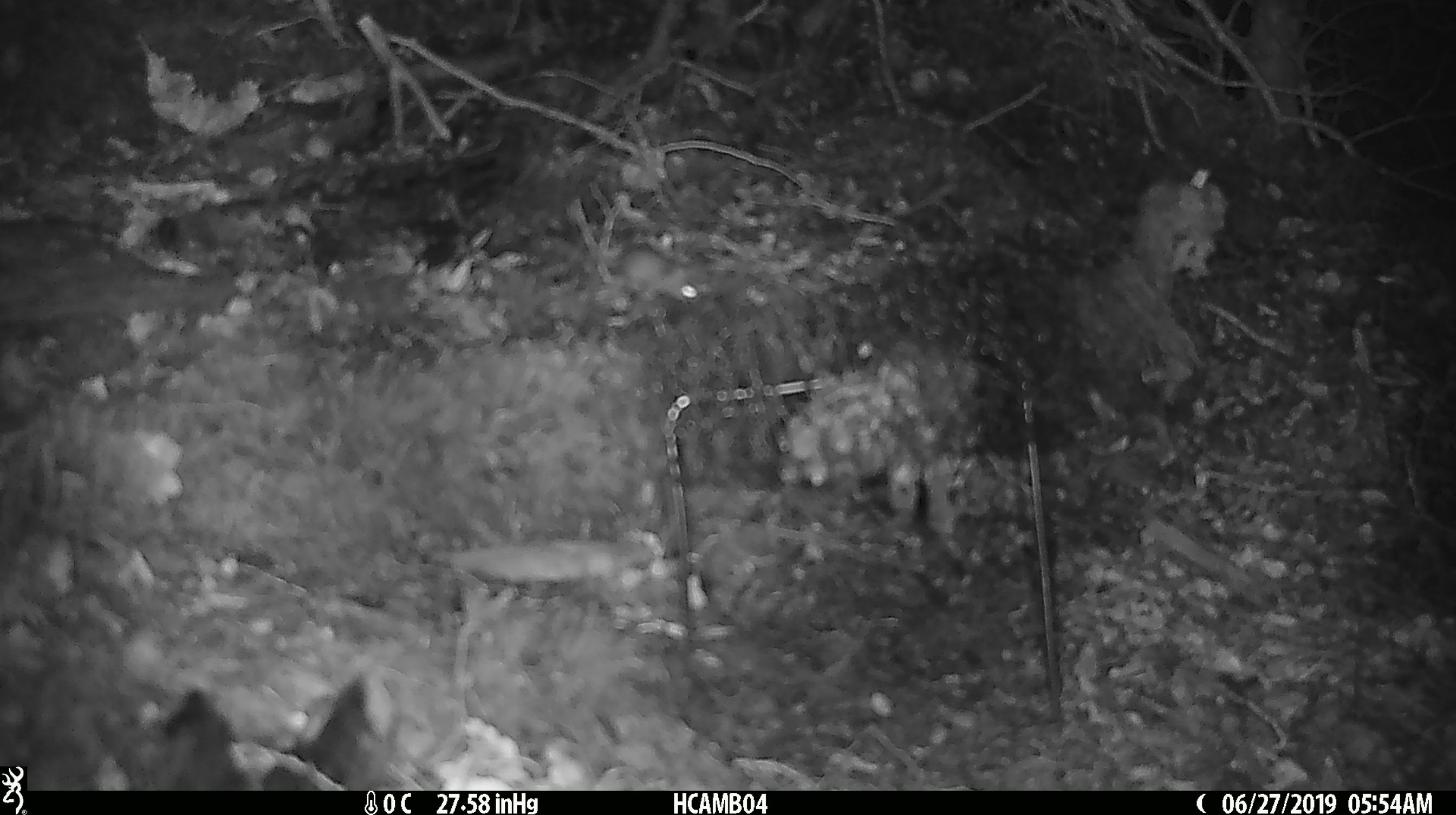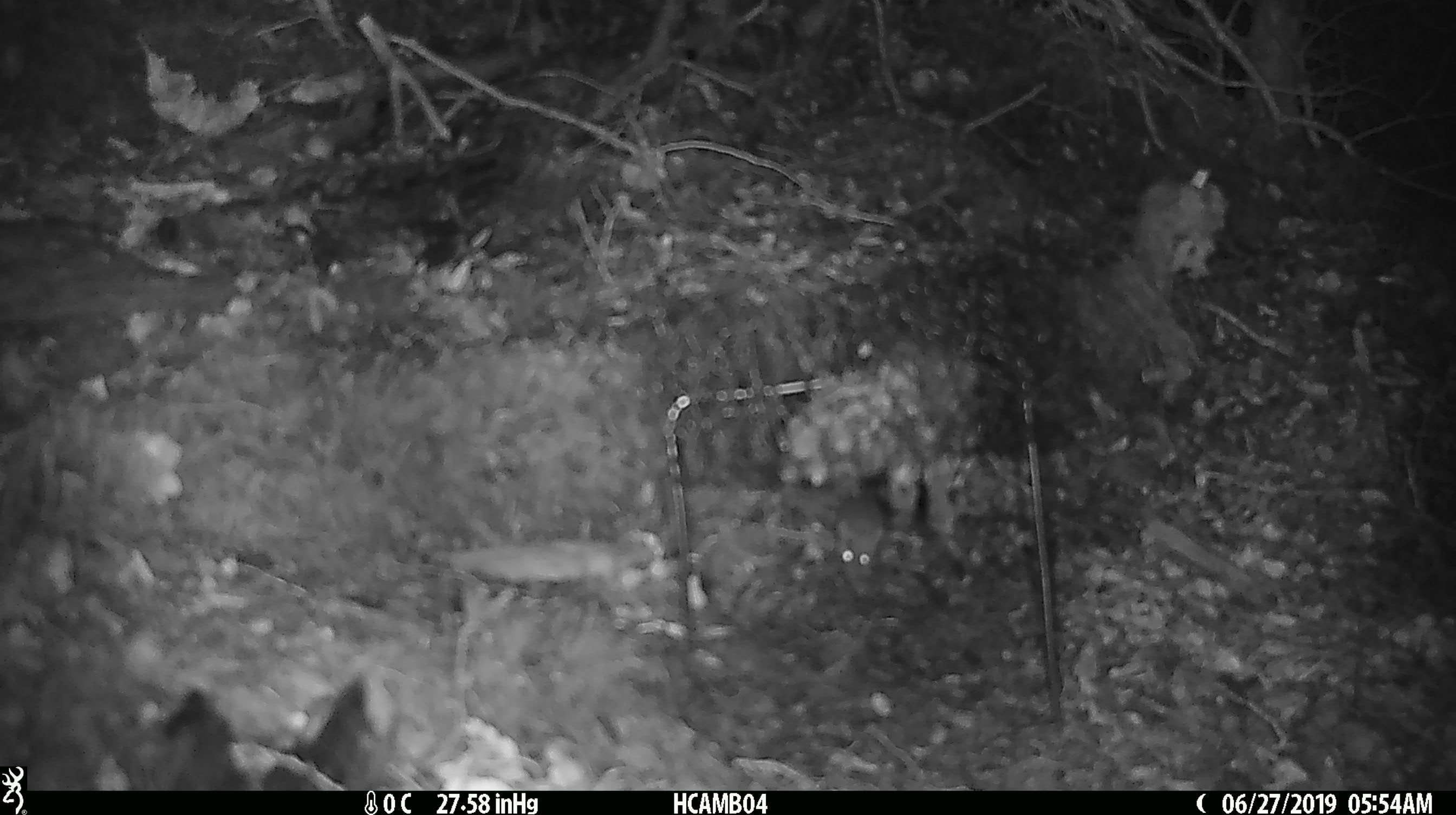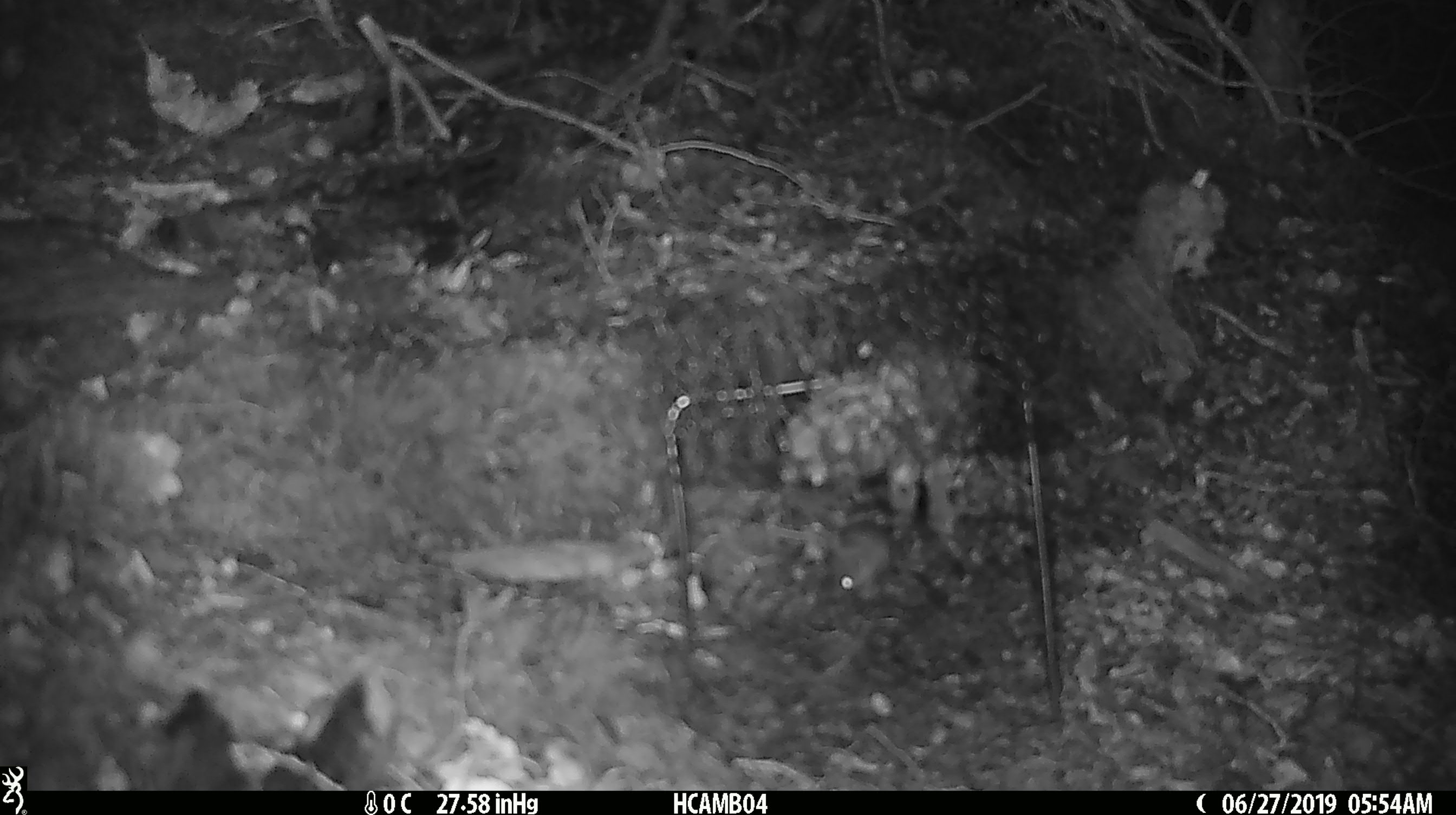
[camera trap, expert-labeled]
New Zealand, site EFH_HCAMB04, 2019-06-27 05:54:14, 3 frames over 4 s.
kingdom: Animalia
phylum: Chordata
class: Mammalia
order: Rodentia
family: Muridae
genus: Mus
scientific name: Mus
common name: mouse